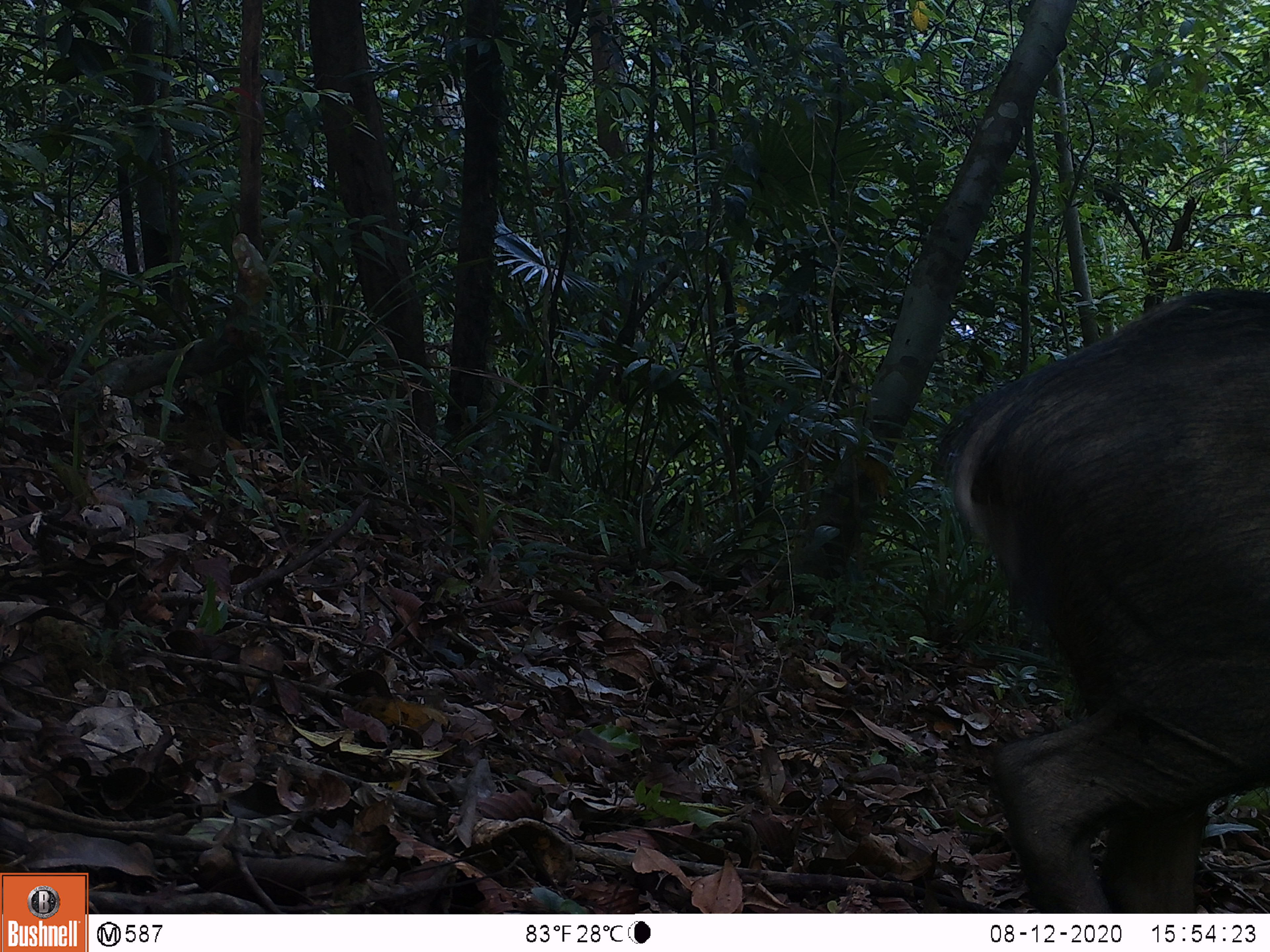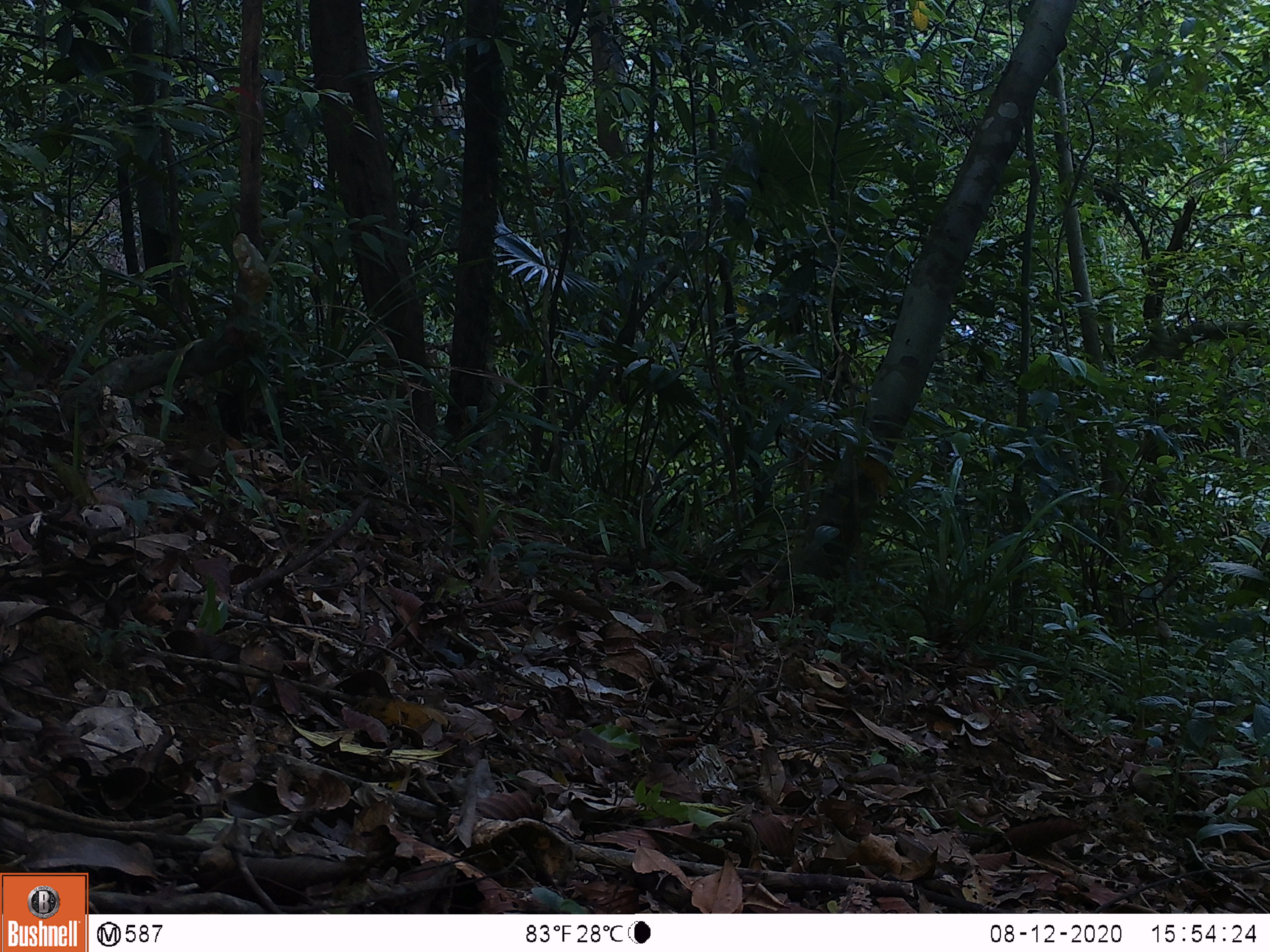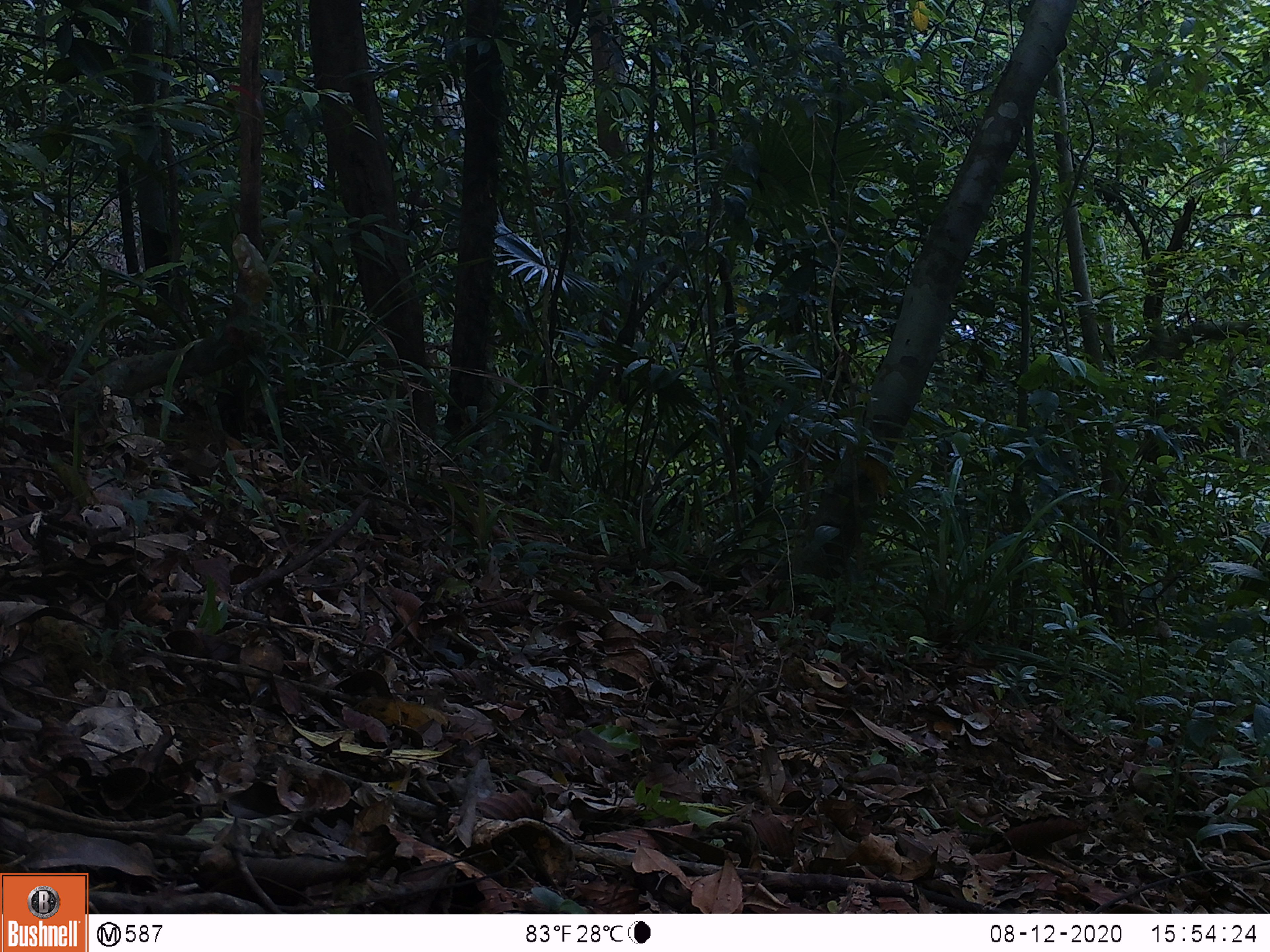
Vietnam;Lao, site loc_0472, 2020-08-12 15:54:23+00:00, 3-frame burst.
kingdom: Animalia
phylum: Chordata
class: Mammalia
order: Artiodactyla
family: Suidae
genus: Sus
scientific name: Sus scrofa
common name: eurasian wild pig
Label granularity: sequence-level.